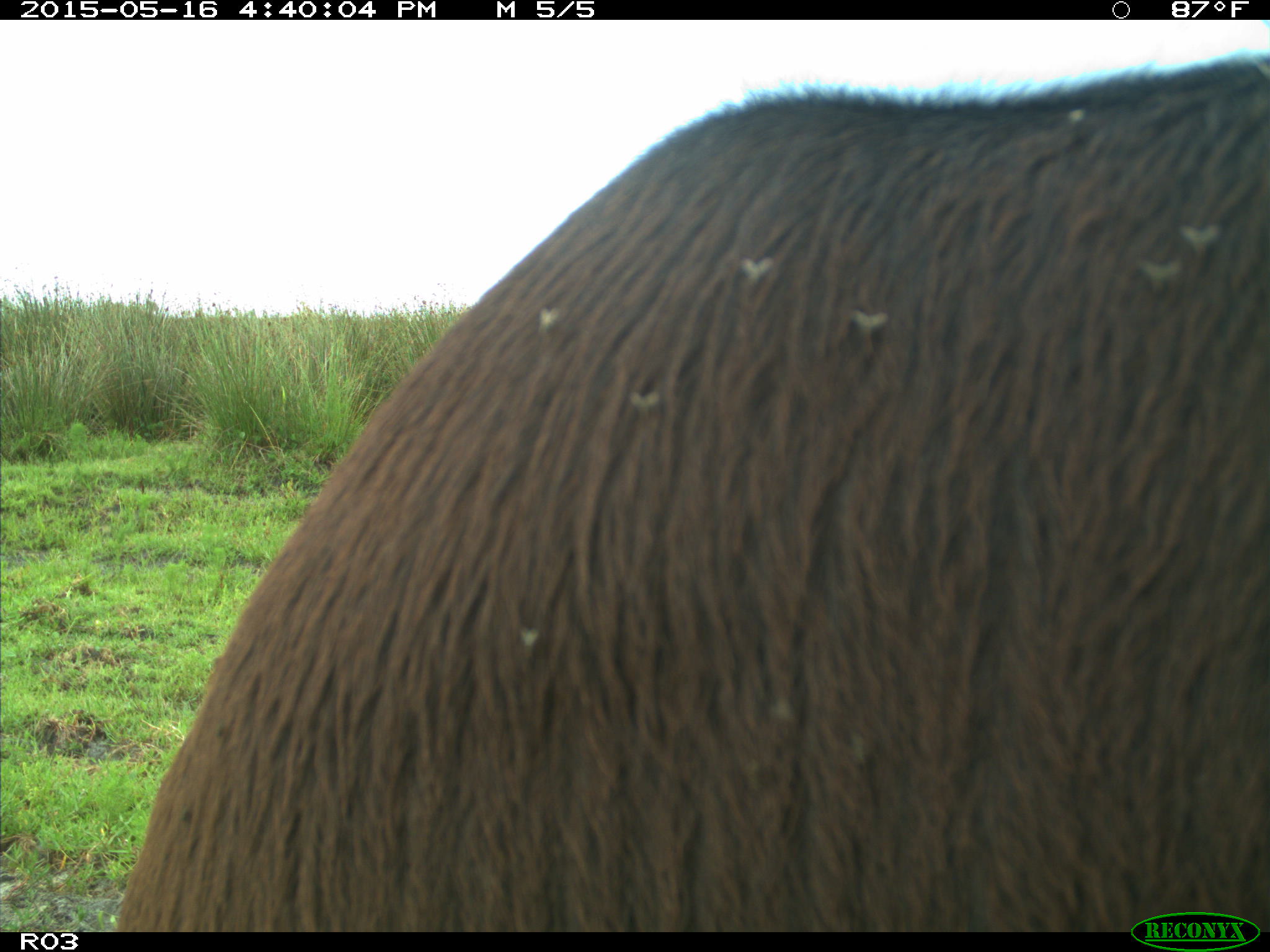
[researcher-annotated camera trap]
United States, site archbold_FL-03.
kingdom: Animalia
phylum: Chordata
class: Mammalia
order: Artiodactyla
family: Bovidae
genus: Bos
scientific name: Bos taurus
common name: domestic cow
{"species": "Bos taurus (domestic cow)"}